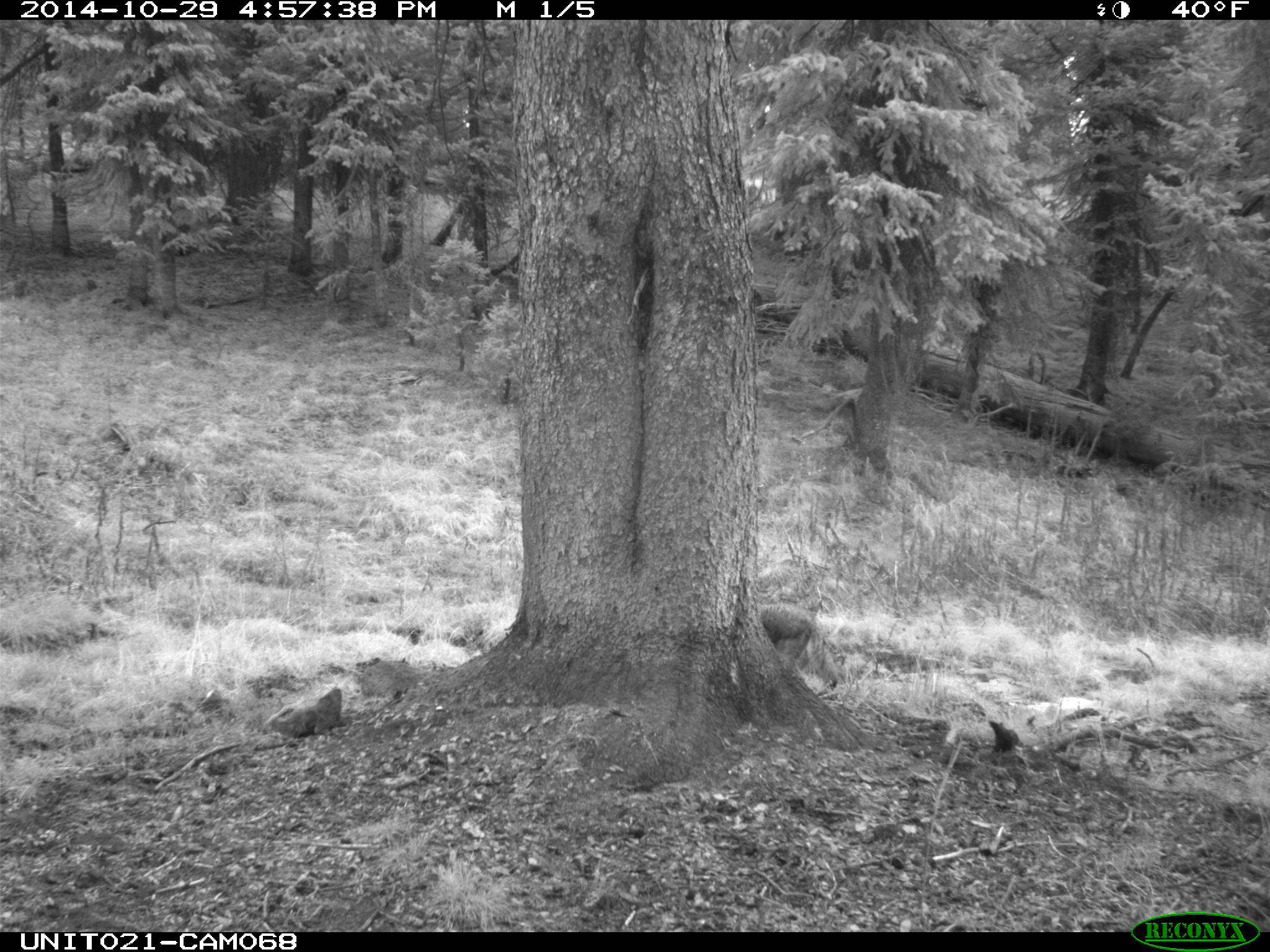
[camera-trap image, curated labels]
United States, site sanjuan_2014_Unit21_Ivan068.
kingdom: Animalia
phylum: Chordata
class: Mammalia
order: Carnivora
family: Canidae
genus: Canis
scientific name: Canis latrans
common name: coyote